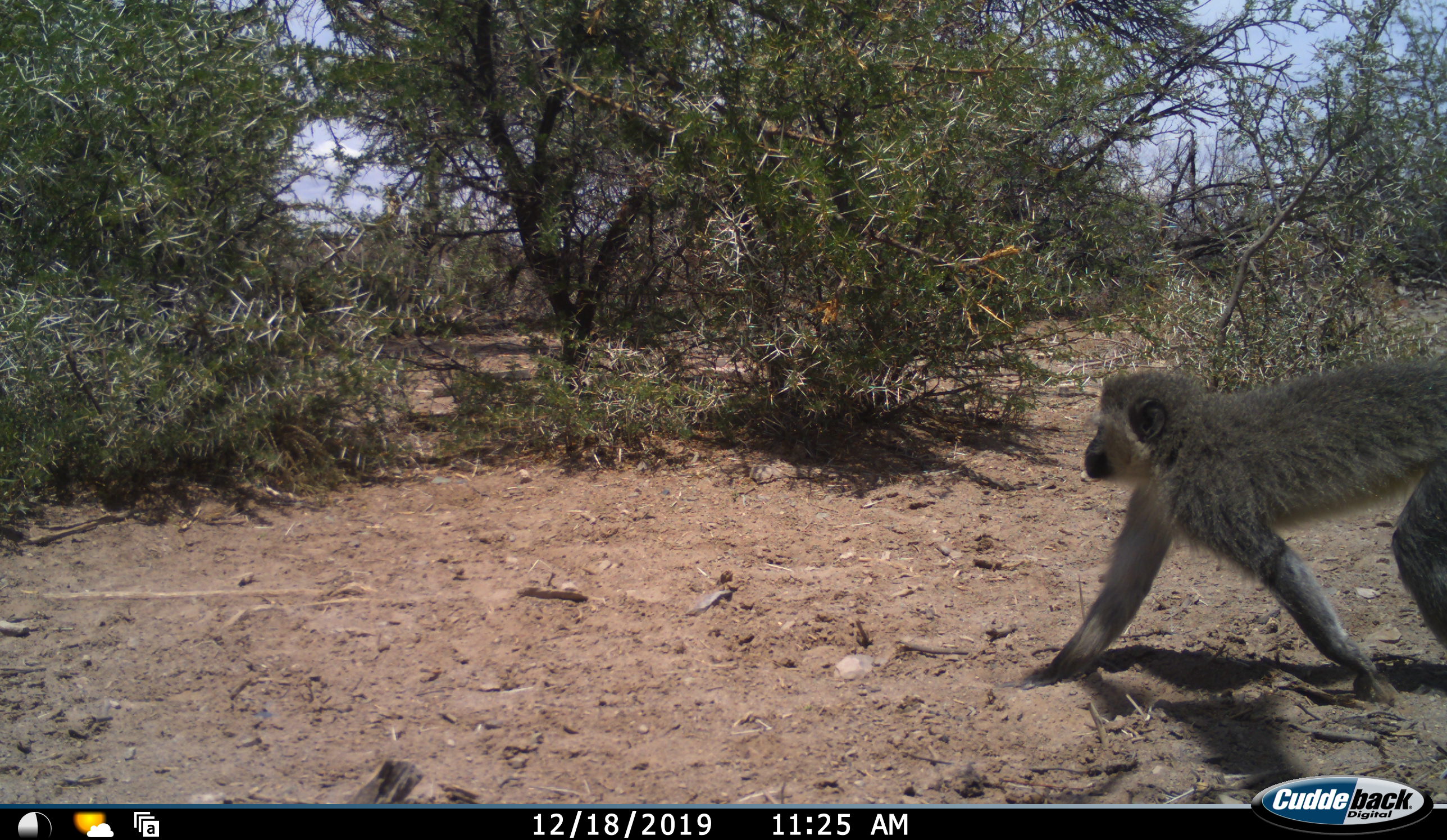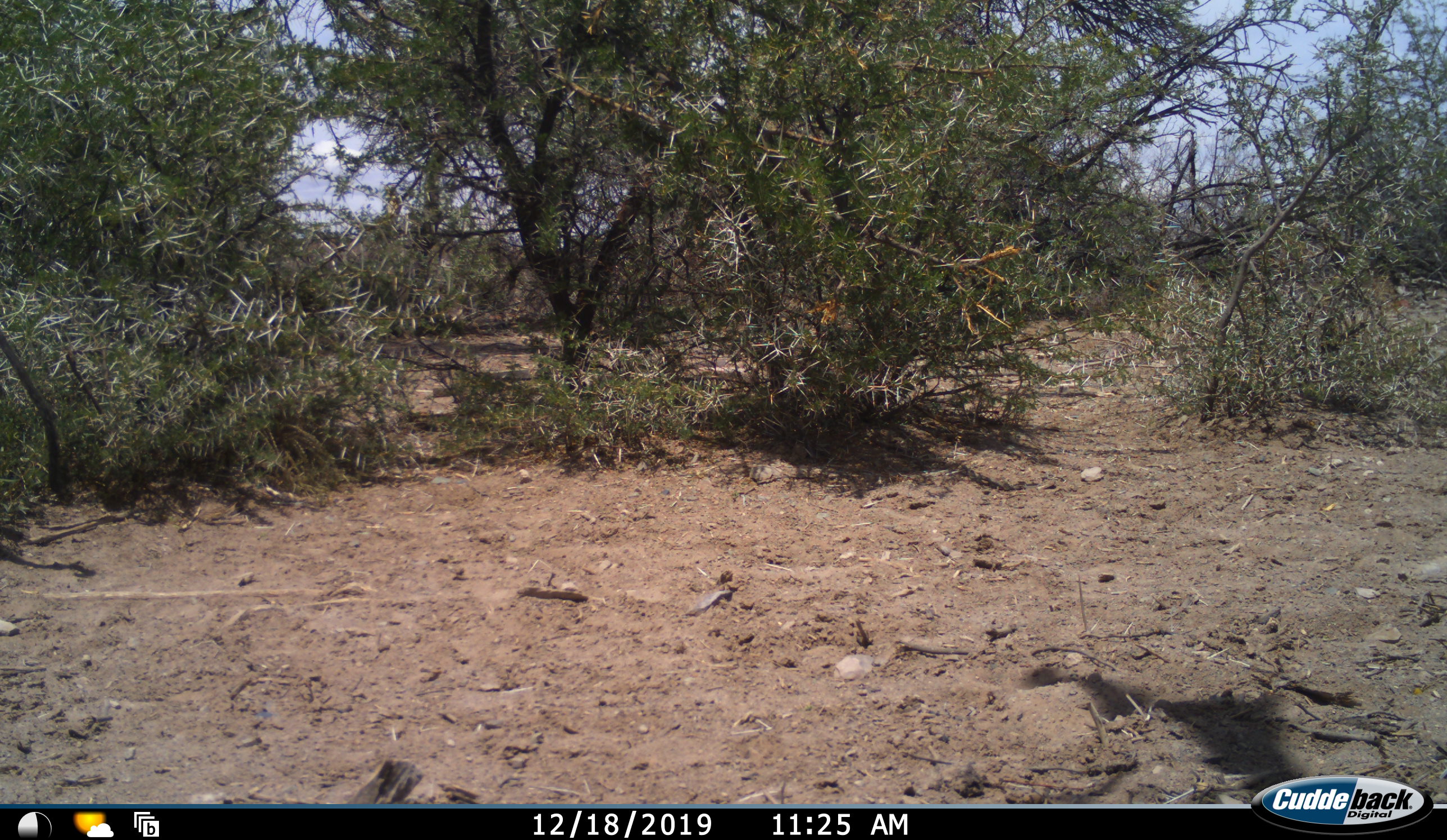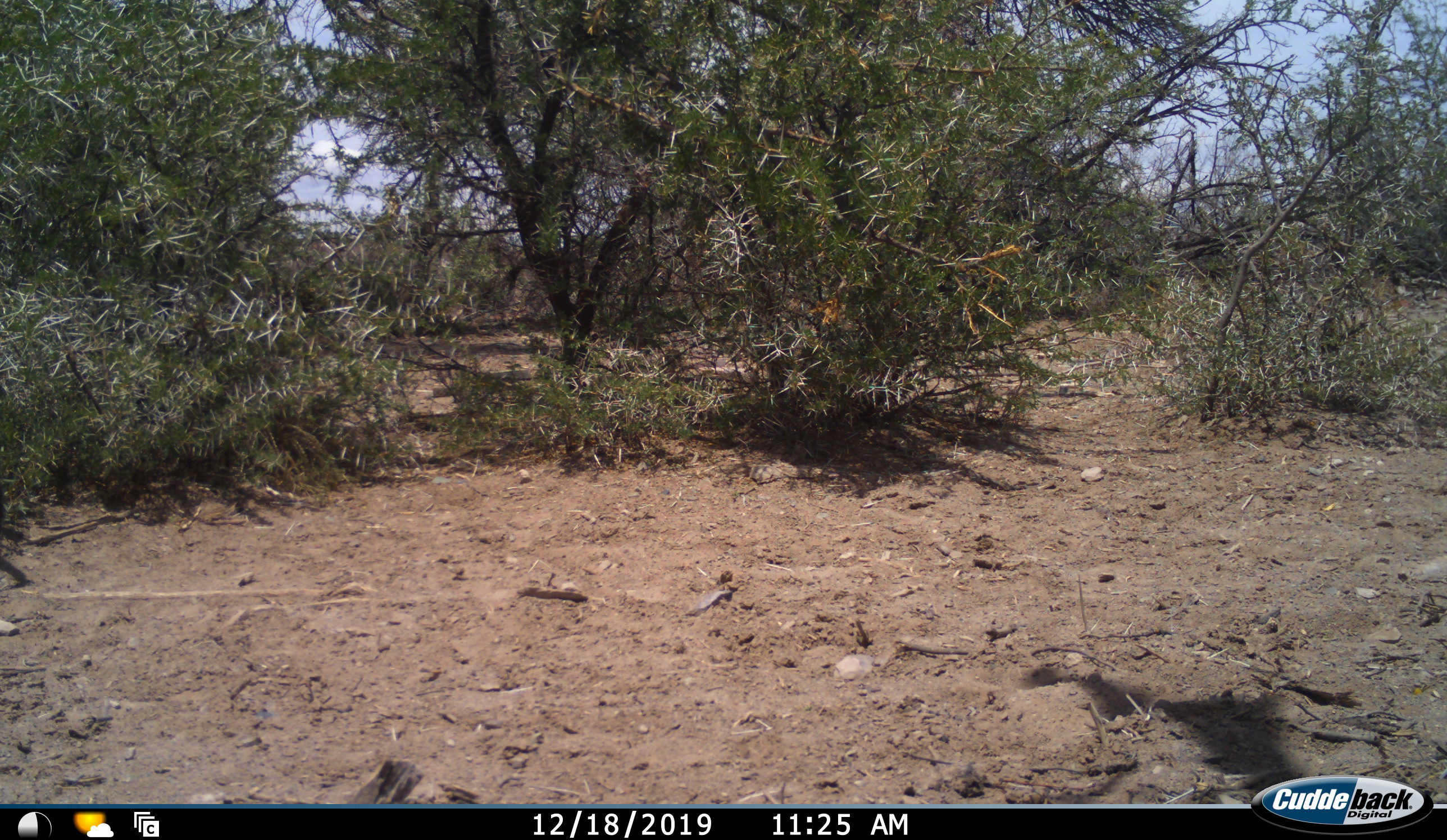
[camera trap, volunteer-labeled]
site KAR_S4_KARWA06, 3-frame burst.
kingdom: Animalia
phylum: Chordata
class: Mammalia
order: Primates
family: Cercopithecidae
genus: Chlorocebus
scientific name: Chlorocebus pygerythrus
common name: vervet monkey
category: monkeyvervet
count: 1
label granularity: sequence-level